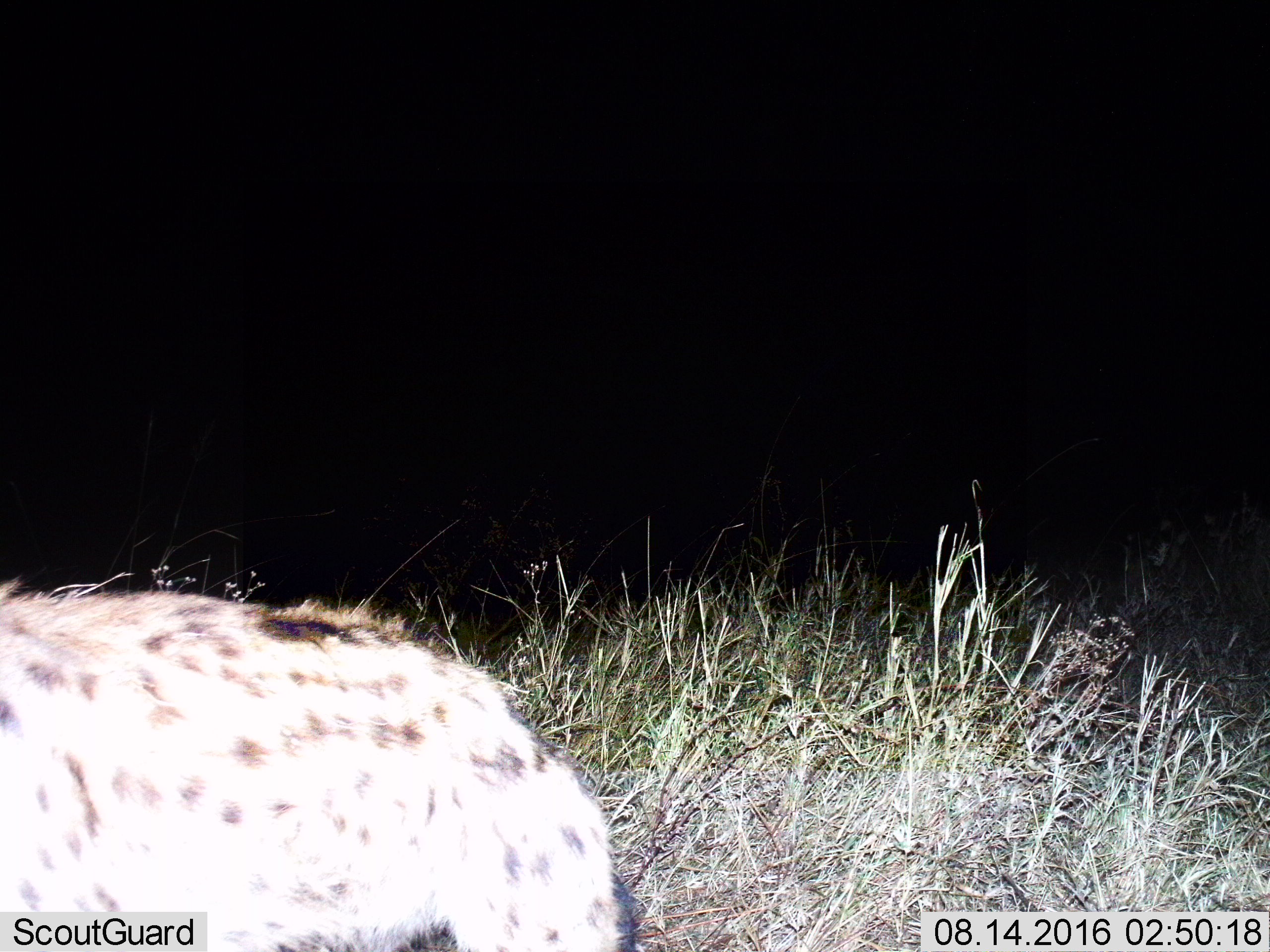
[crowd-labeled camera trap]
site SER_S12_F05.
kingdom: Animalia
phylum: Chordata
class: Mammalia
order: Carnivora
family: Hyaenidae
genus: Crocuta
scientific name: Crocuta crocuta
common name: spotted hyena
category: hyenaspotted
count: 1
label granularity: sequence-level